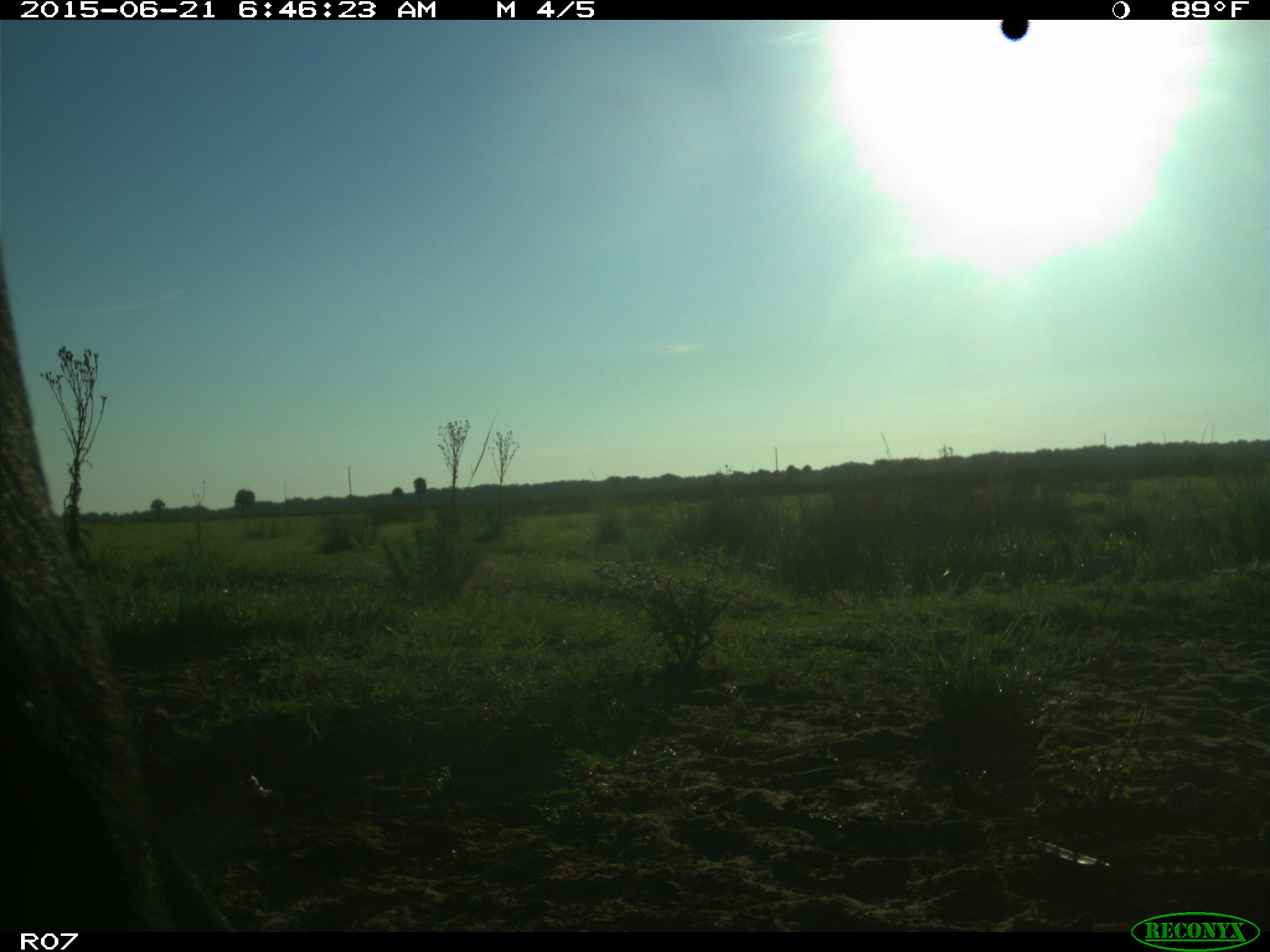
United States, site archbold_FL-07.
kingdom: Animalia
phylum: Chordata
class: Mammalia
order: Artiodactyla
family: Bovidae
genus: Bos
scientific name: Bos taurus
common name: domestic cow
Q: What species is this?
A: Bos taurus (domestic cow).